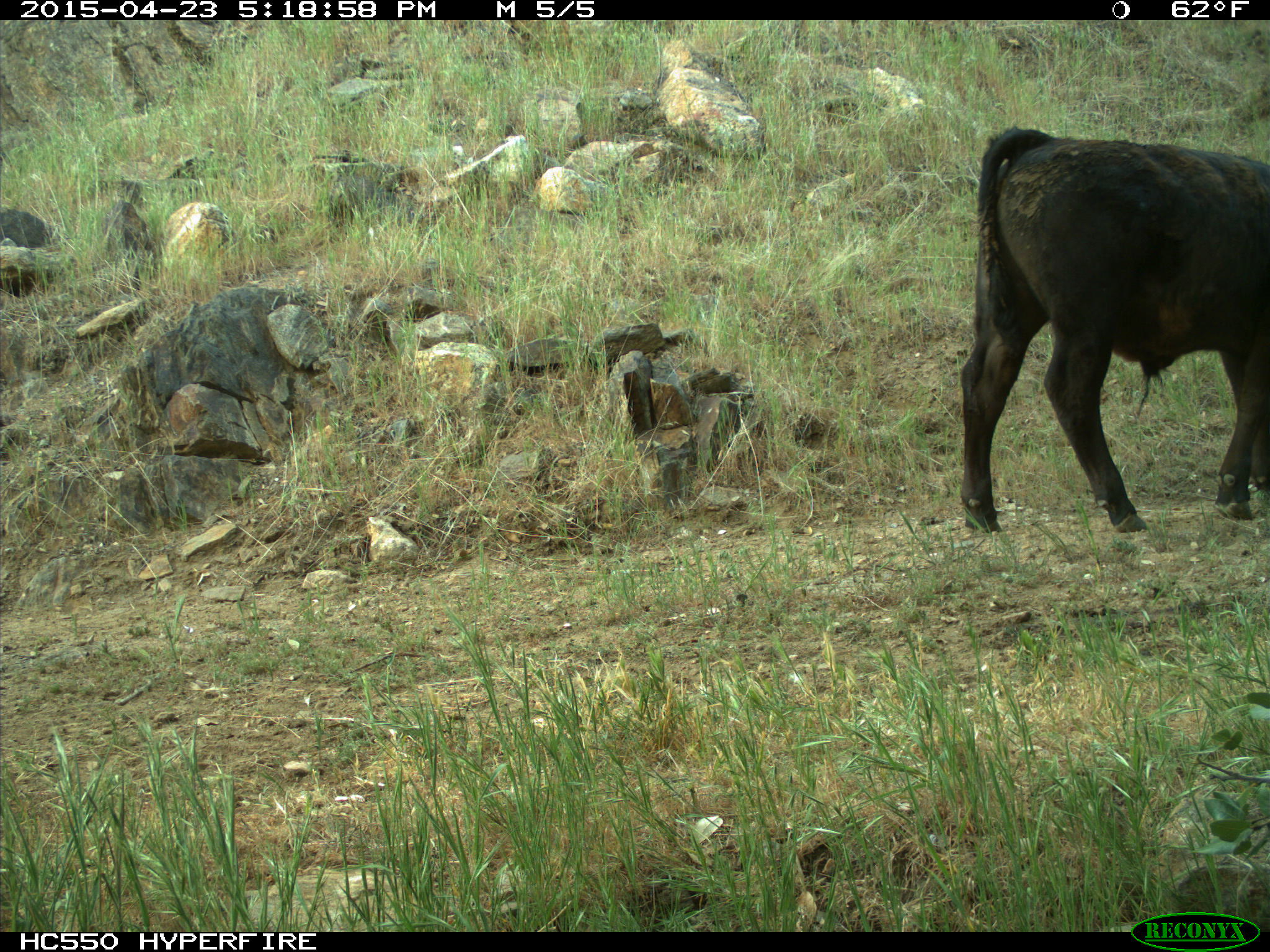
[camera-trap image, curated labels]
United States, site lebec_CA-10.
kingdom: Animalia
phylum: Chordata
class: Mammalia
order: Artiodactyla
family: Bovidae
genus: Bos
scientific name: Bos taurus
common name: domestic cow